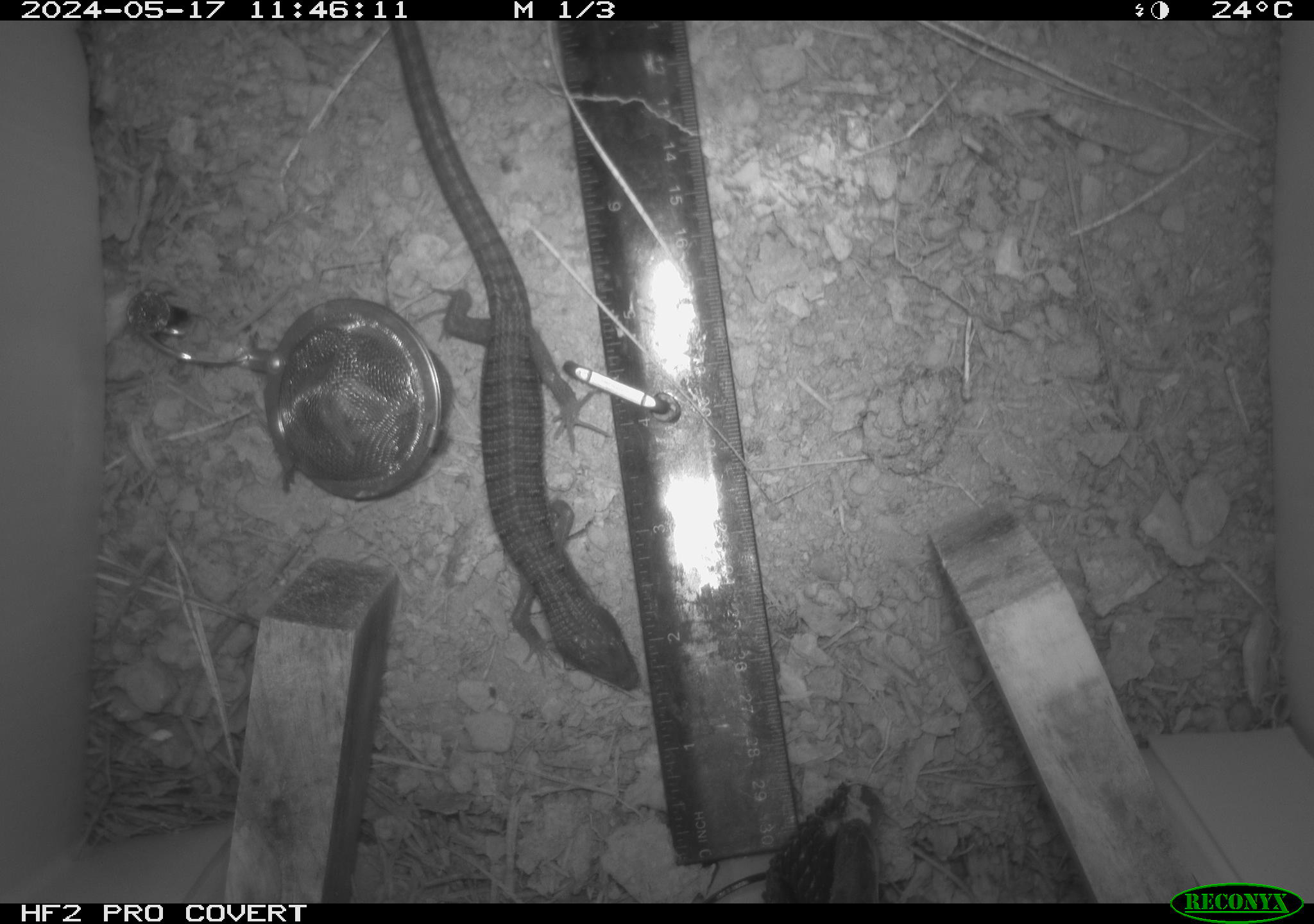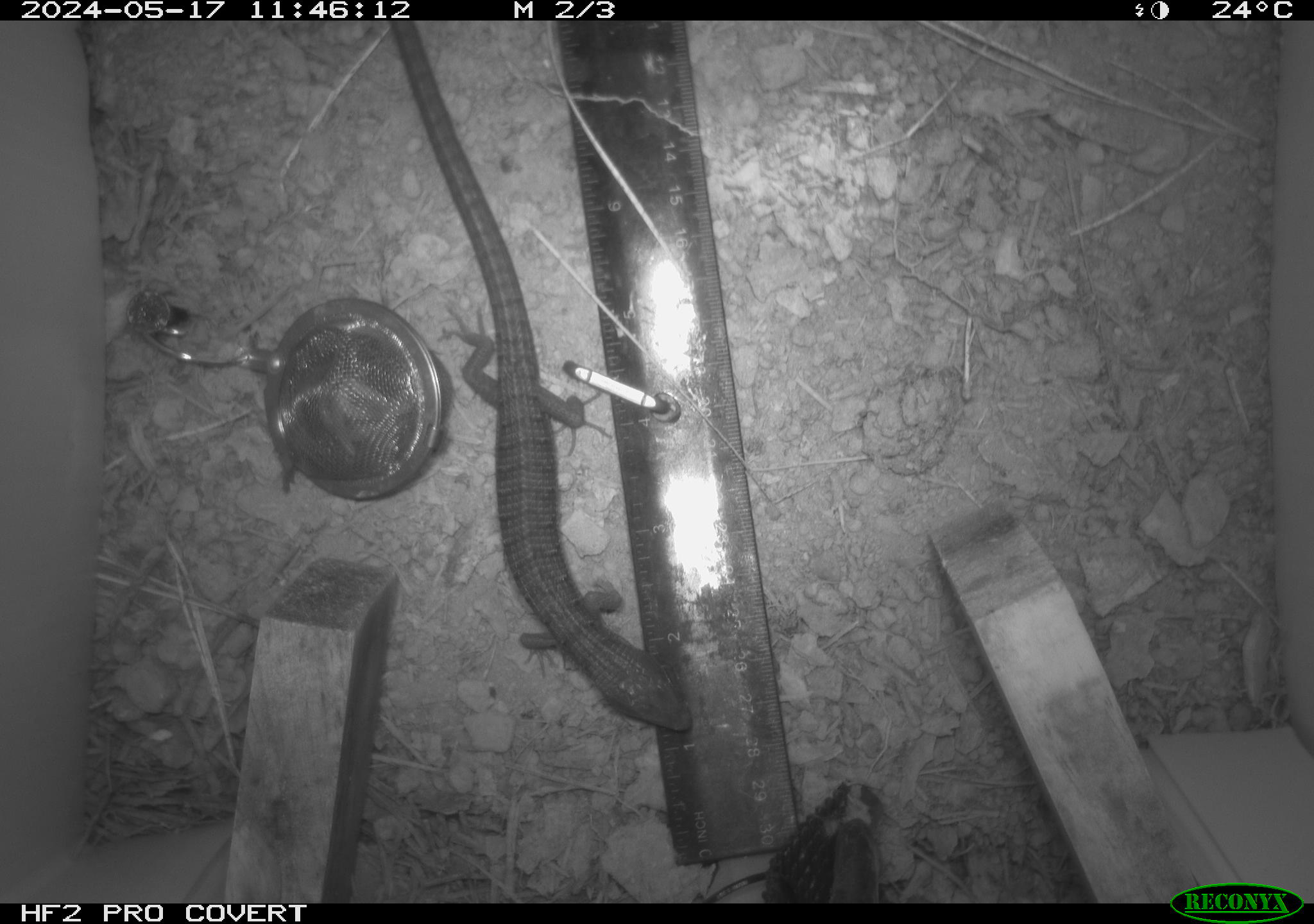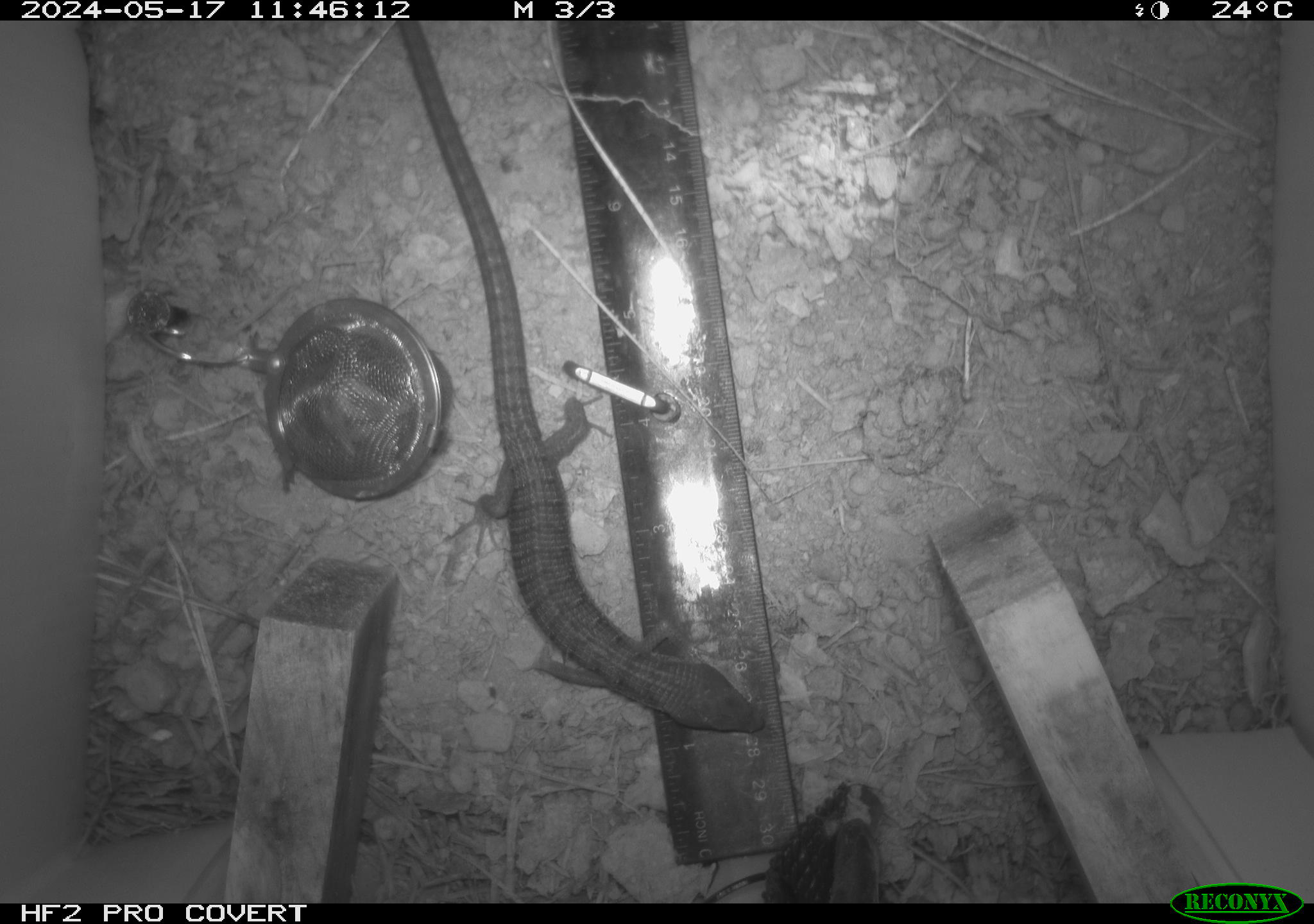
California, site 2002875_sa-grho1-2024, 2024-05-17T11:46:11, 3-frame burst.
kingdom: Animalia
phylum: Chordata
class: Reptilia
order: Squamata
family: Anguidae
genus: Elgaria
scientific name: Elgaria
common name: alligator lizards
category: elgaria species